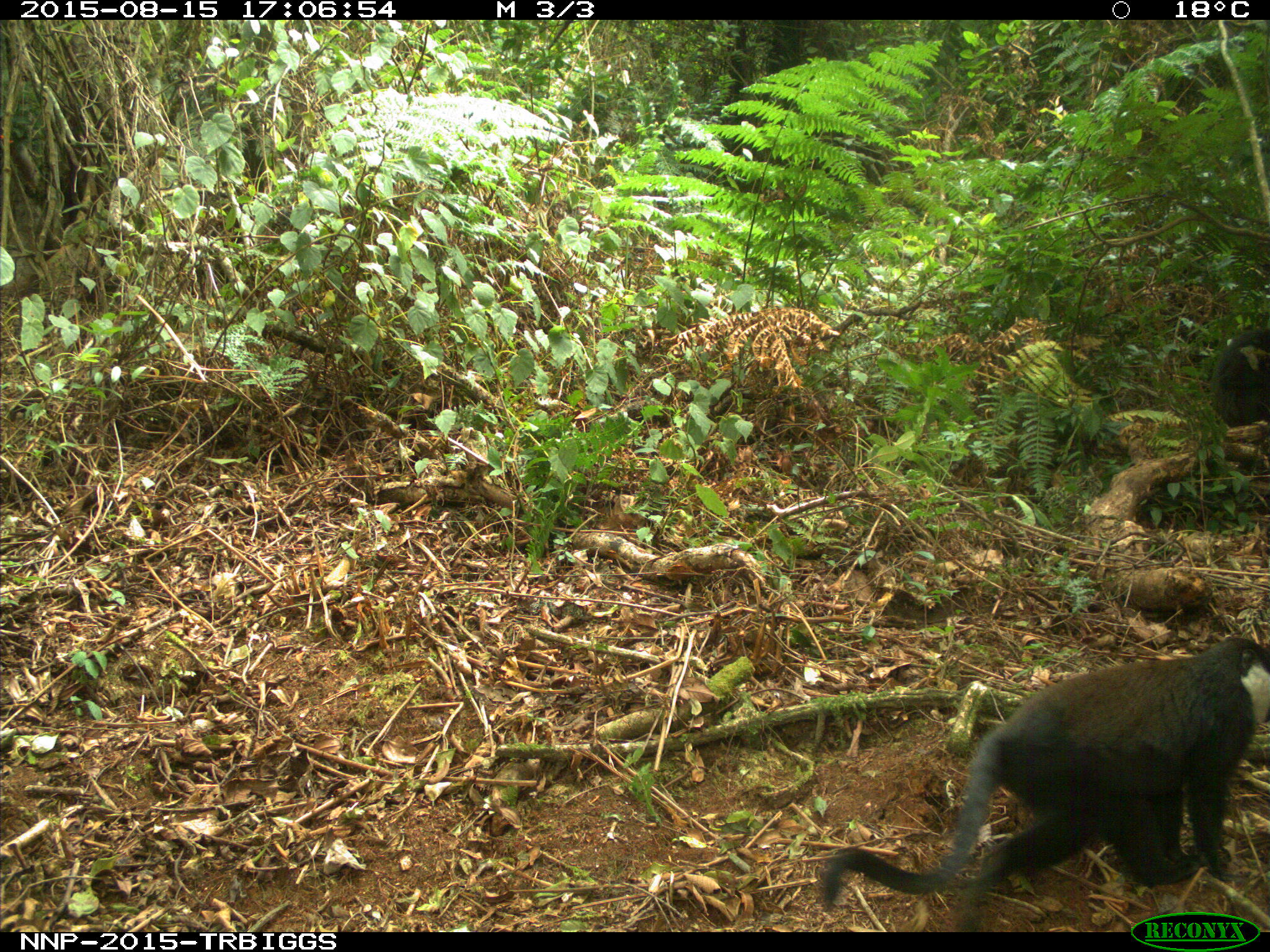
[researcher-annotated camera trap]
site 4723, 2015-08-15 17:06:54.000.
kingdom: Animalia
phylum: Chordata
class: Mammalia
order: Primates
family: Cercopithecidae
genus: Allochrocebus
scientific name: Allochrocebus lhoesti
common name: l'hoest's monkey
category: cercopithecus lhoesti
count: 2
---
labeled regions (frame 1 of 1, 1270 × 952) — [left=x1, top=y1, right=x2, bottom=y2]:
cercopithecus lhoesti: [left=820, top=634, right=1269, bottom=931]; [left=1209, top=323, right=1270, bottom=427]